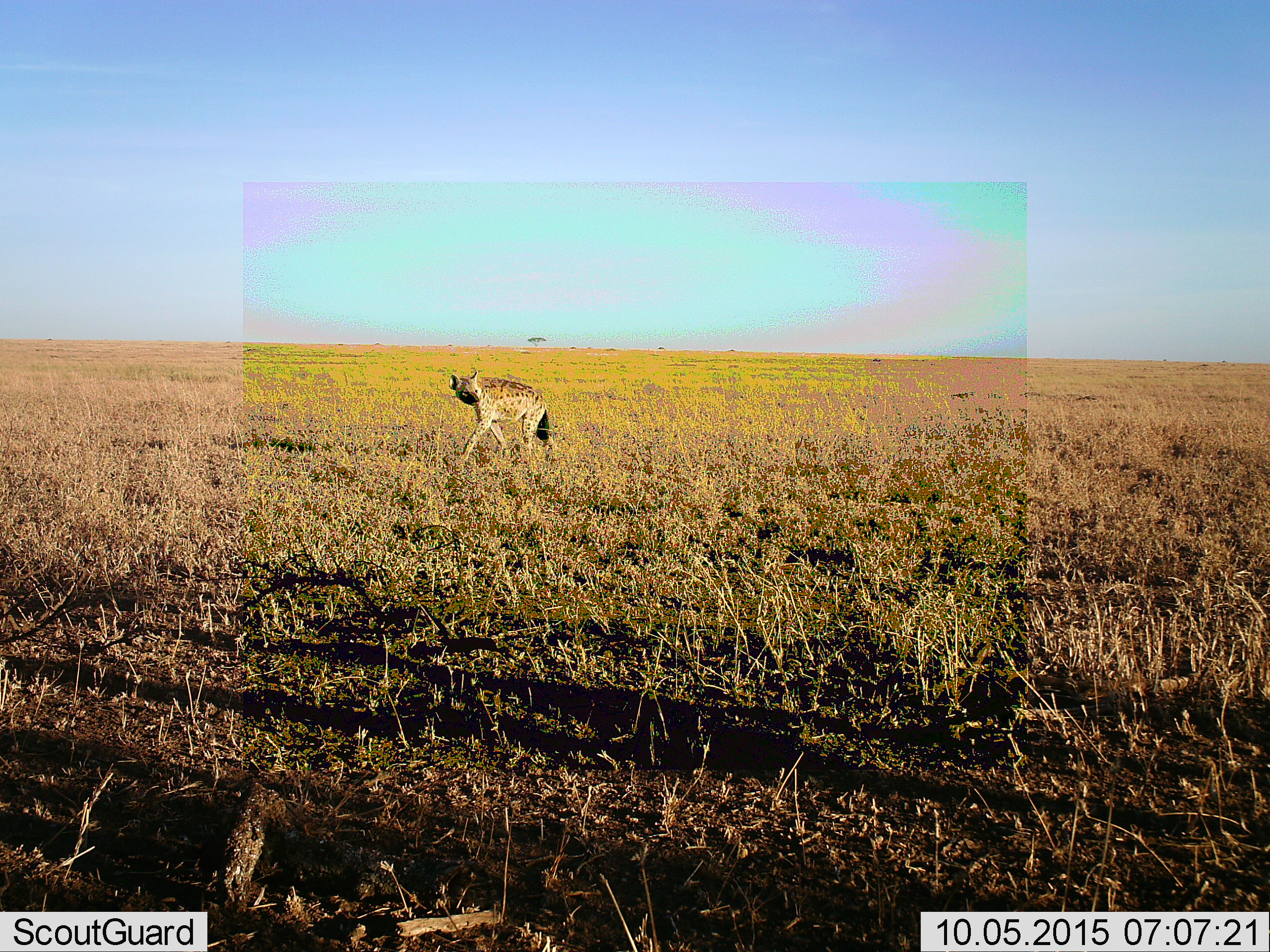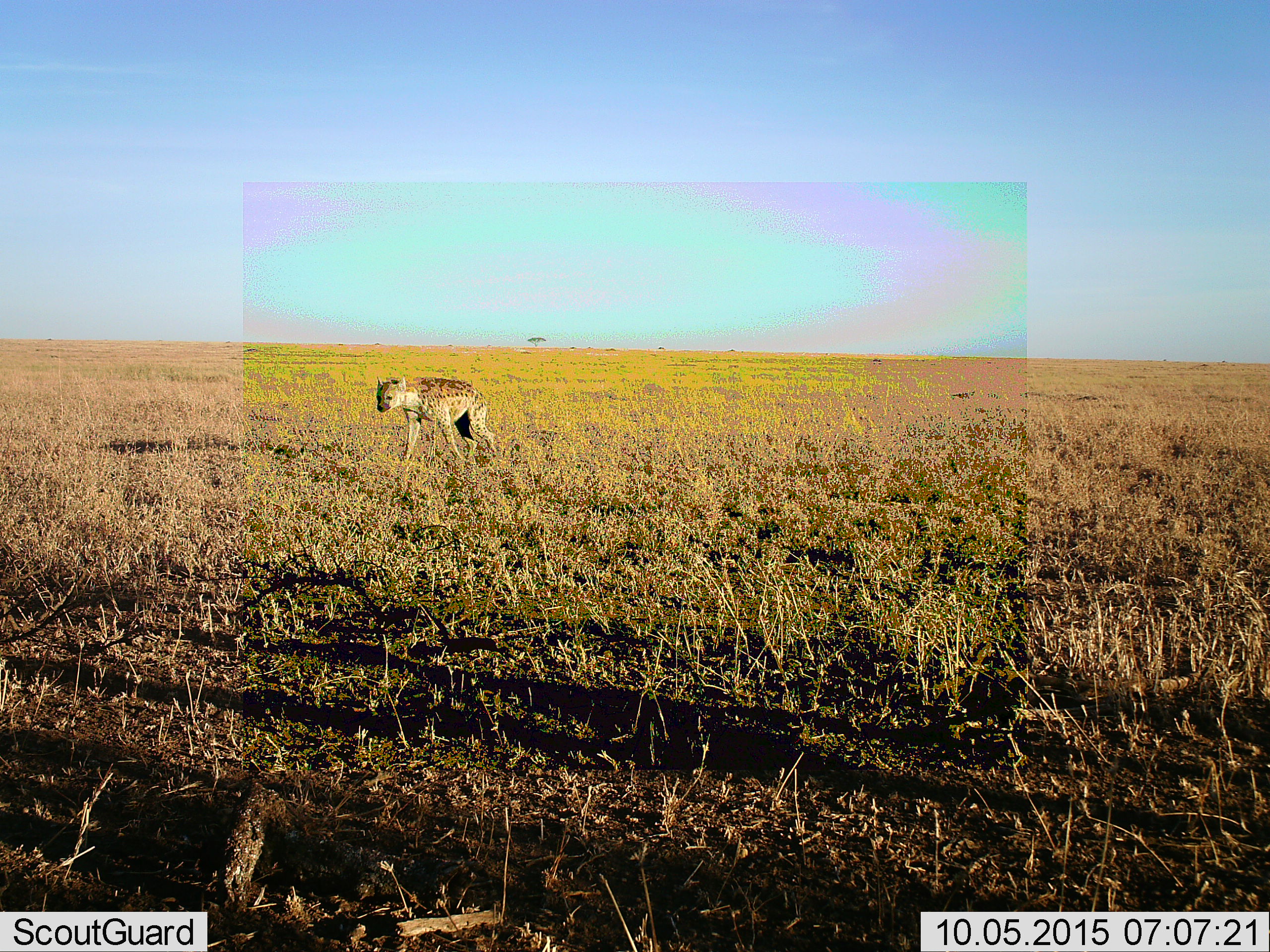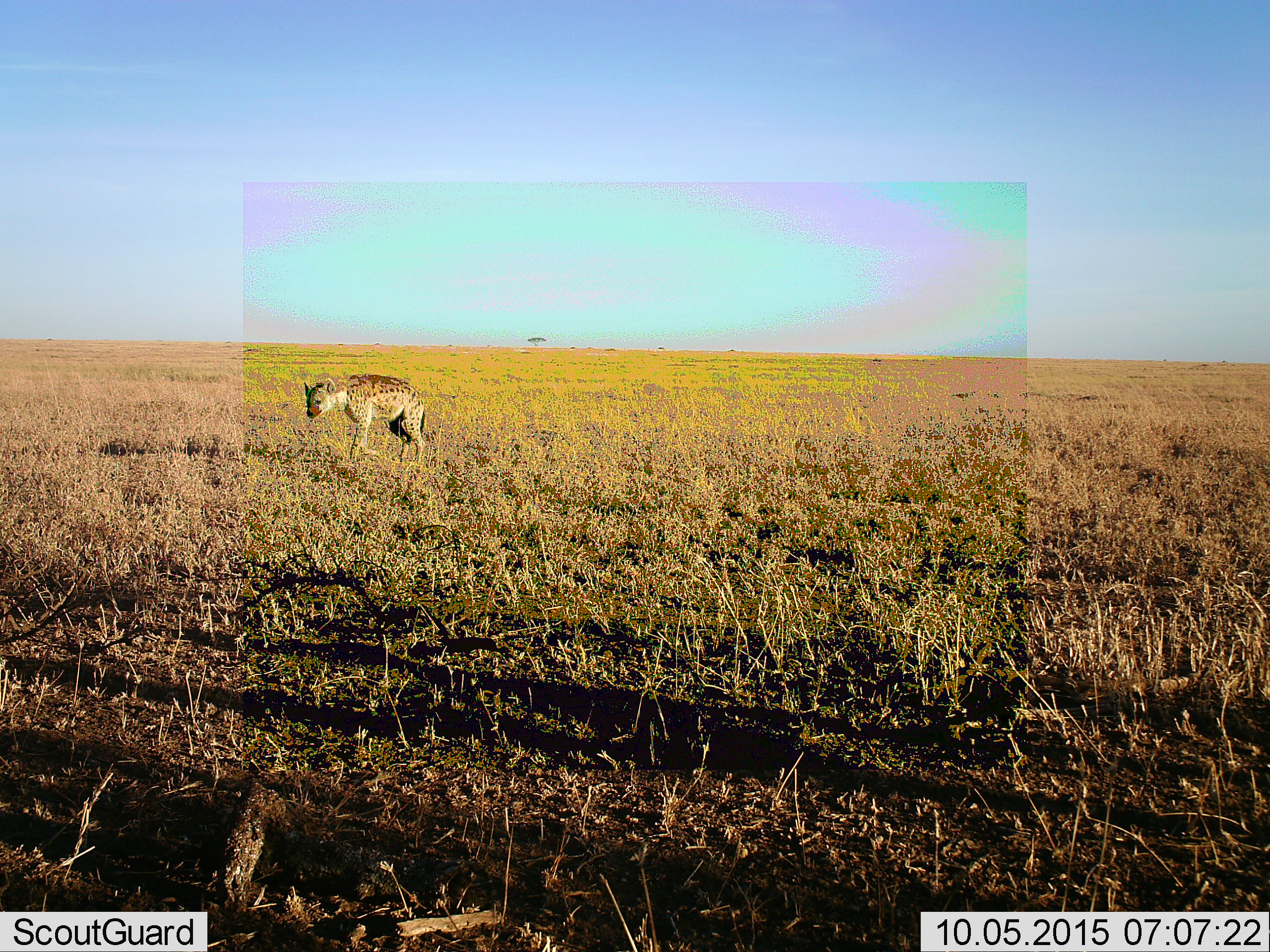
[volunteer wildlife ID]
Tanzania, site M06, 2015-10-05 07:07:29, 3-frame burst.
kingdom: Animalia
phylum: Chordata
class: Mammalia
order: Carnivora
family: Hyaenidae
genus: Crocuta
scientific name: Crocuta crocuta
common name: spotted hyena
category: hyenaspotted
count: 1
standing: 25%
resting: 0%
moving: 88%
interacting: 0%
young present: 0%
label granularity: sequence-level